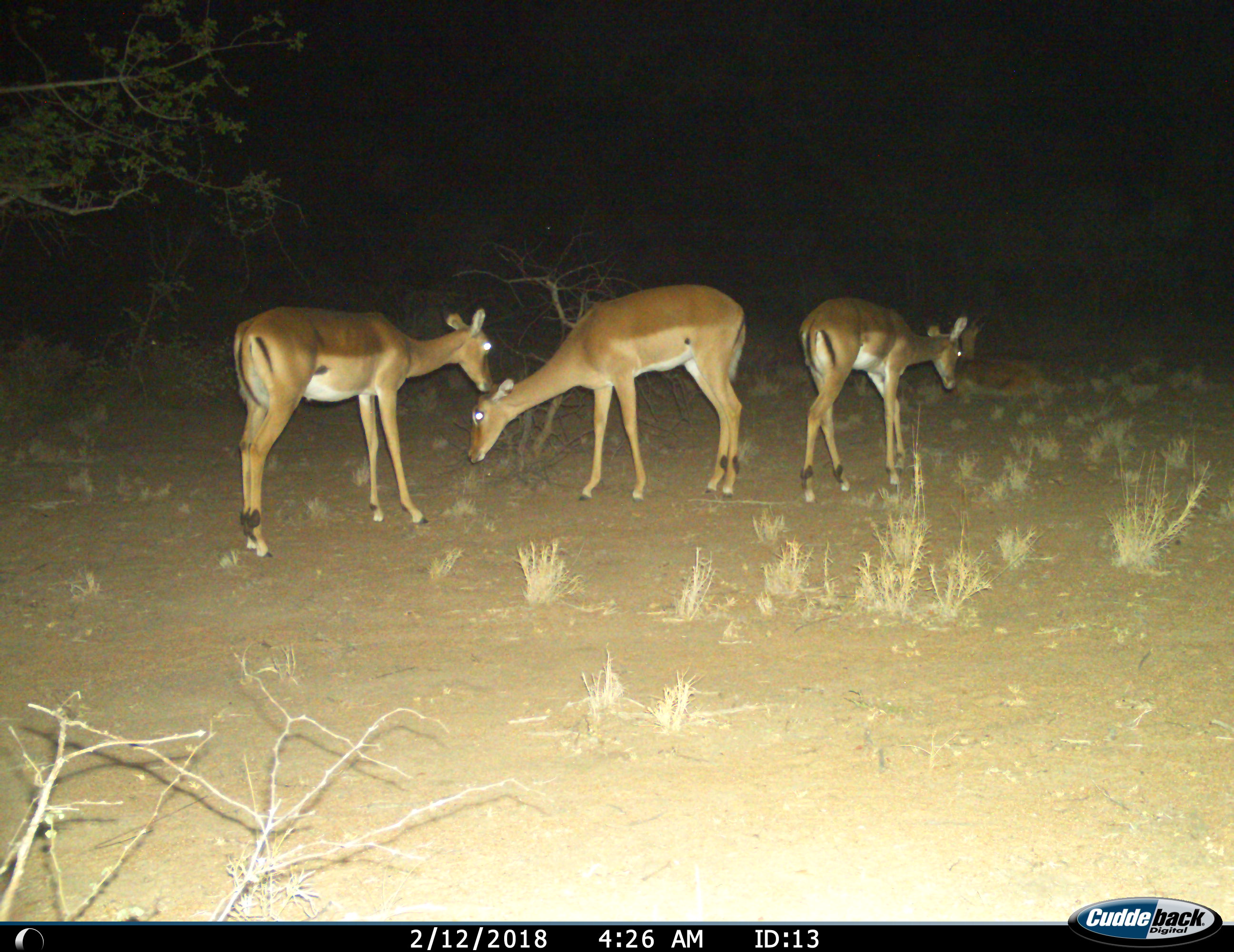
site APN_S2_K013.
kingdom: Animalia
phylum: Chordata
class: Mammalia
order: Artiodactyla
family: Bovidae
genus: Aepyceros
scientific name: Aepyceros melampus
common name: impala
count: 3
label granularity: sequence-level